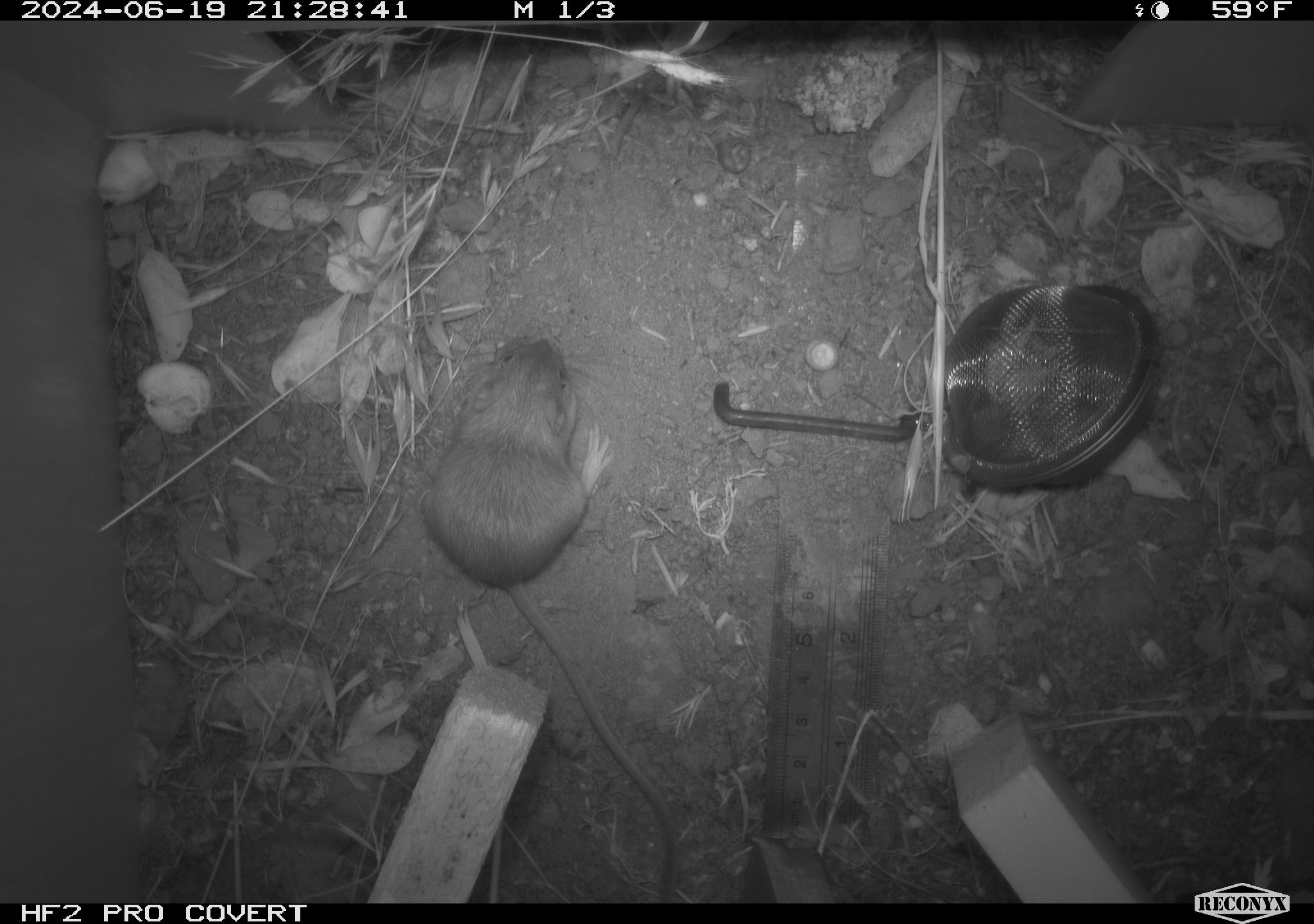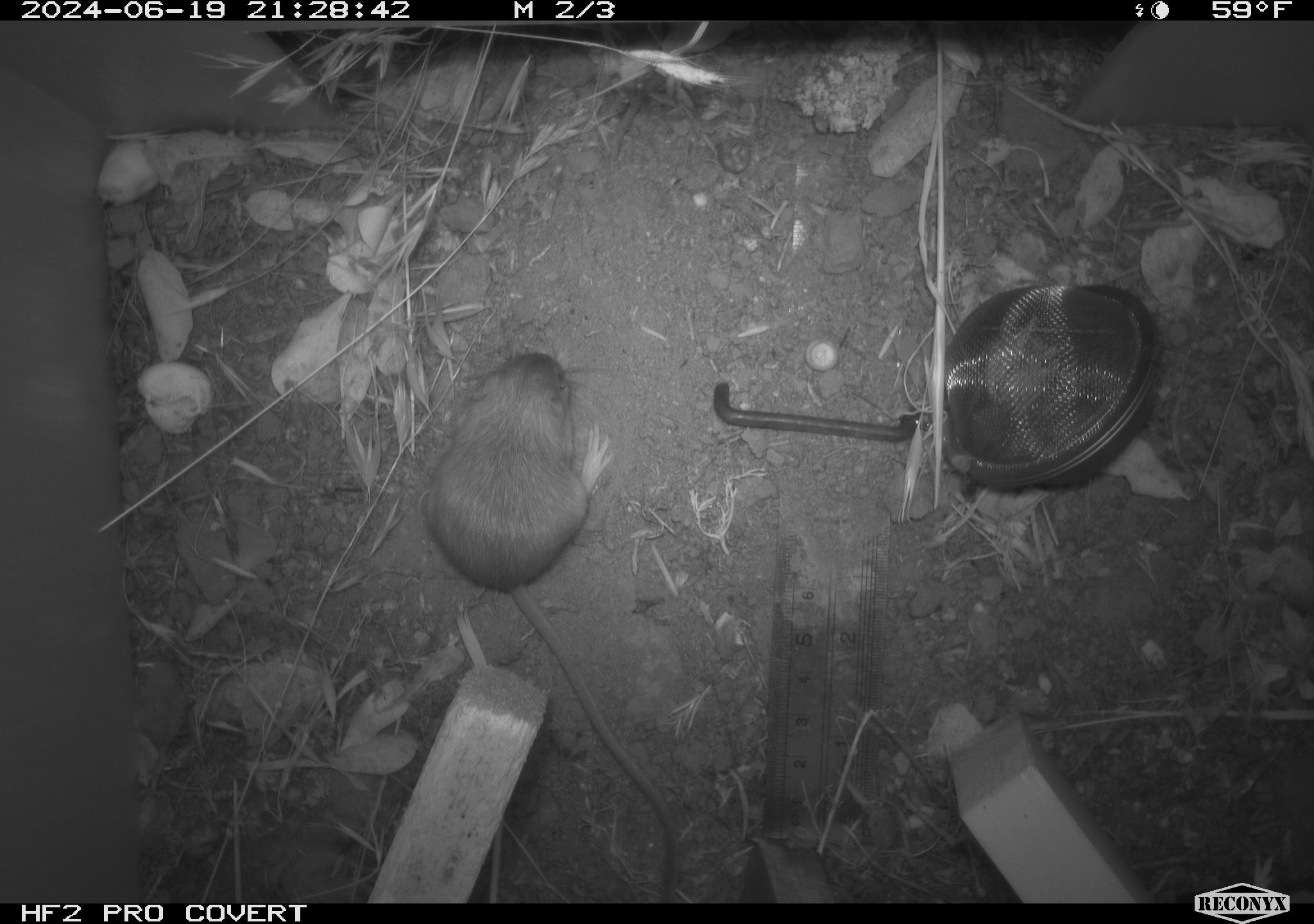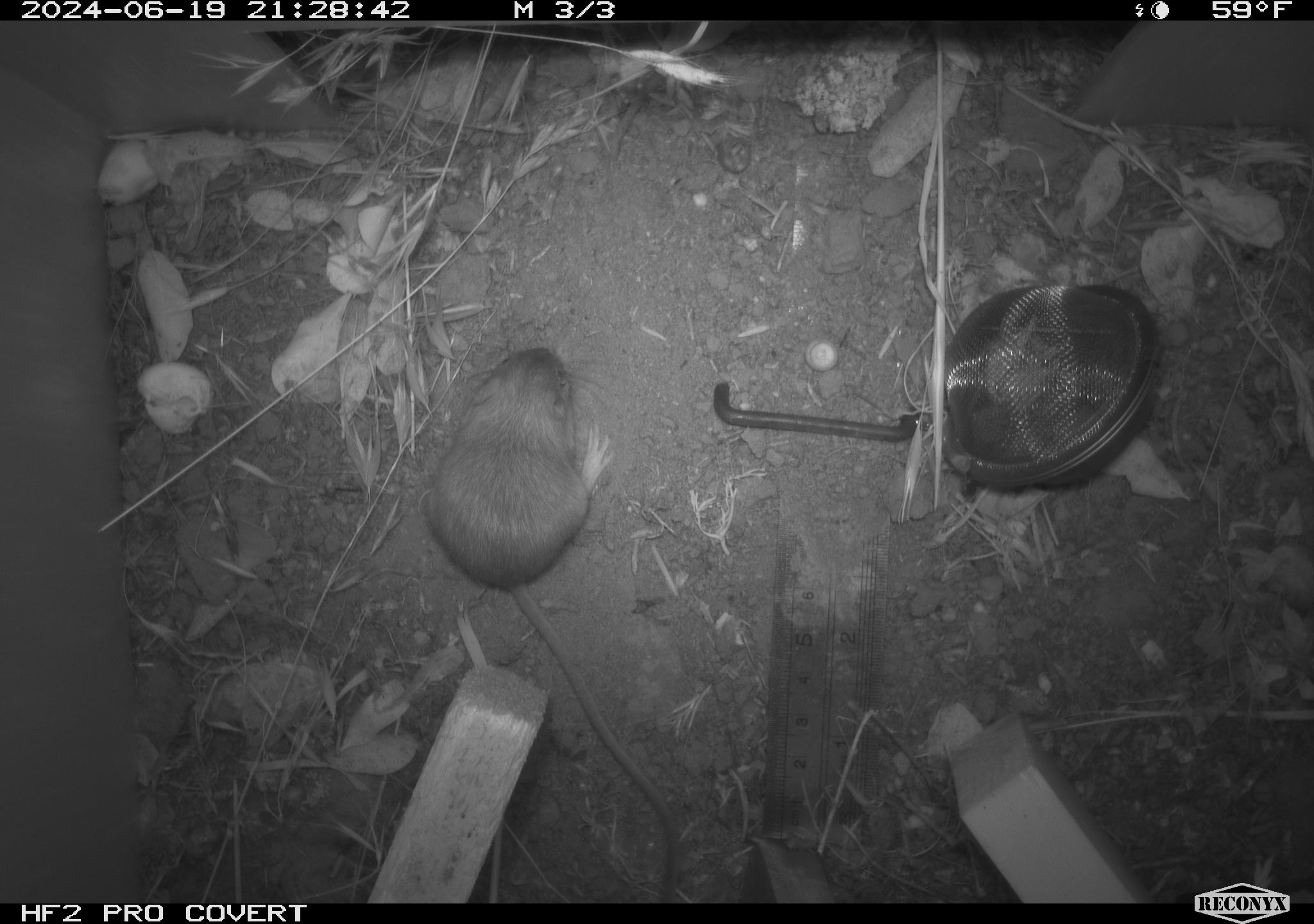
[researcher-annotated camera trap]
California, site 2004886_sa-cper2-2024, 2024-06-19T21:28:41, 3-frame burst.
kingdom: Animalia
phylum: Chordata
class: Mammalia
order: Rodentia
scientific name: Rodentia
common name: rodent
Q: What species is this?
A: Rodent (Rodentia).